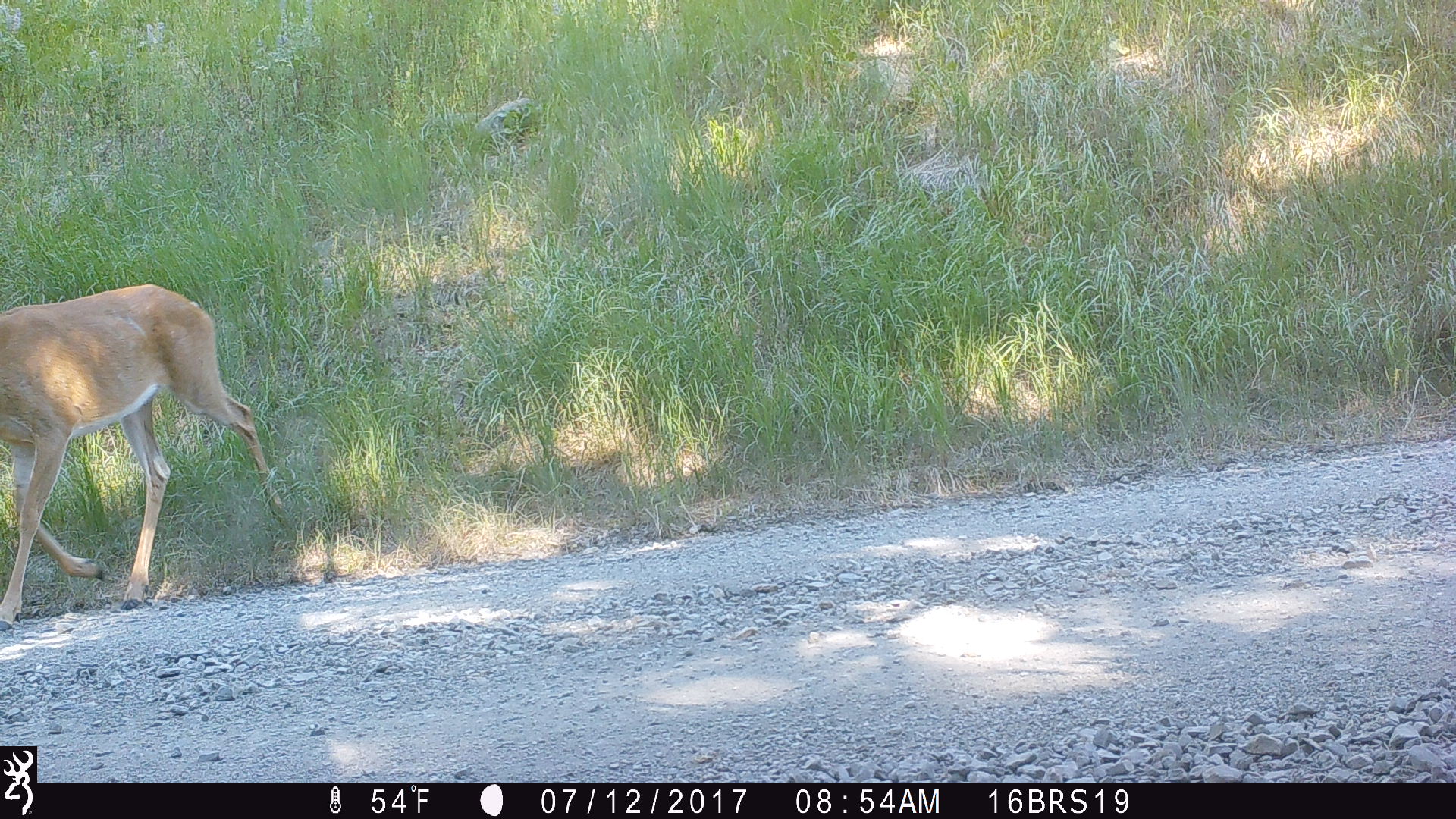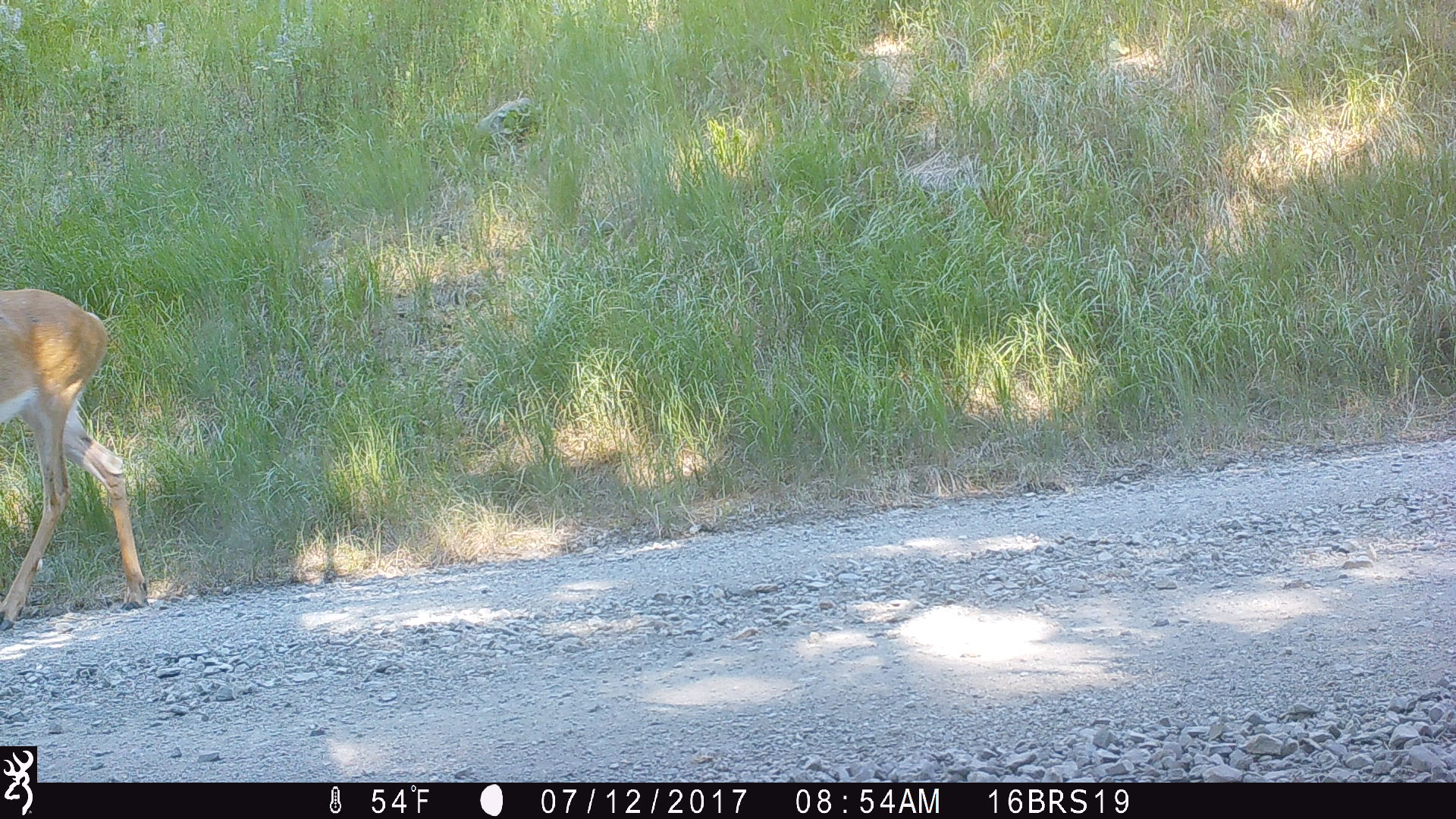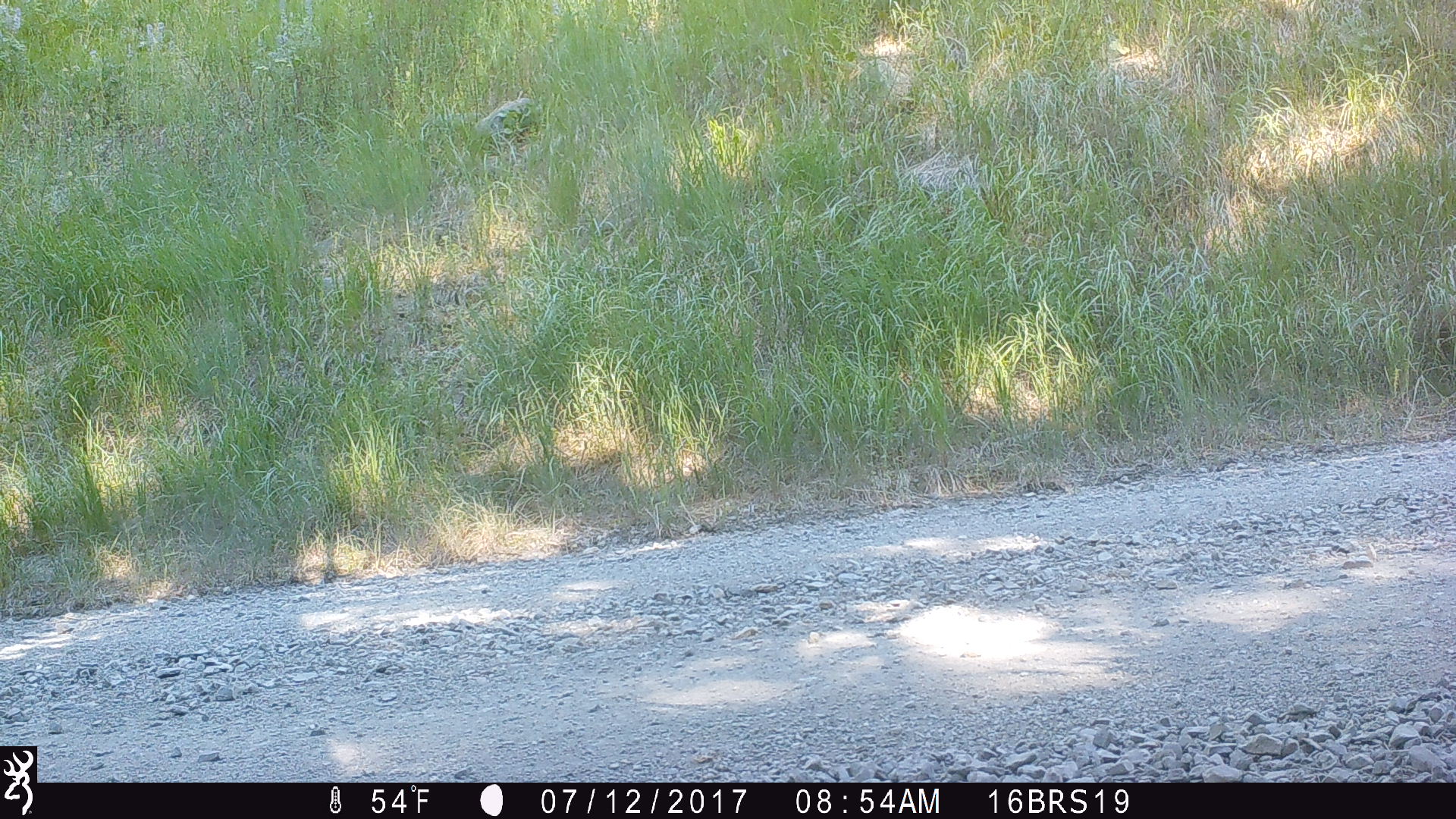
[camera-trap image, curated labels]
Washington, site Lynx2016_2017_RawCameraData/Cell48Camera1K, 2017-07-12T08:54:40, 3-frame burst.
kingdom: Animalia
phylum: Chordata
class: Mammalia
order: Artiodactyla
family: Cervidae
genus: Odocoileus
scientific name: Odocoileus virginianus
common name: white-tailed deer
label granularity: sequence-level